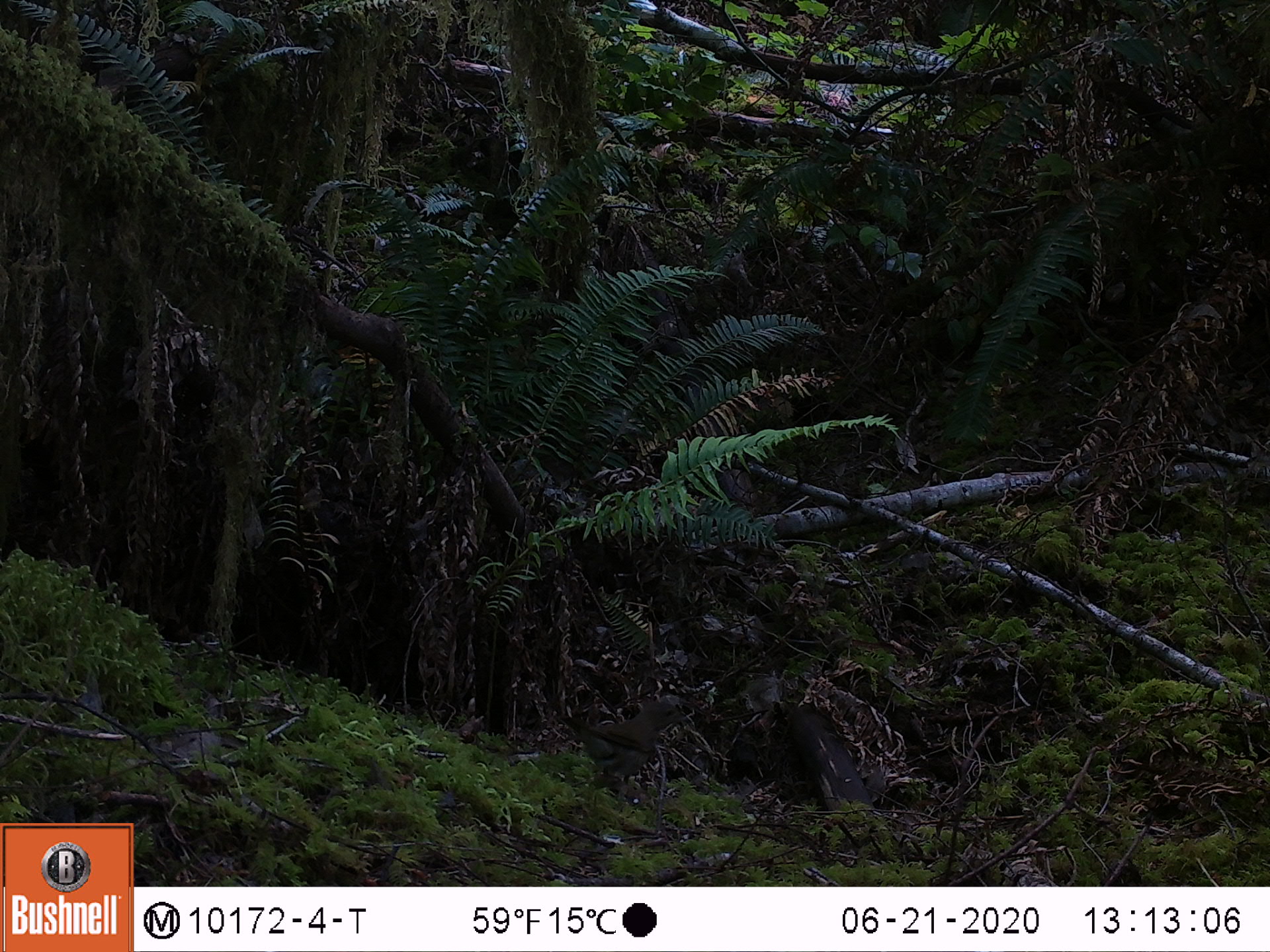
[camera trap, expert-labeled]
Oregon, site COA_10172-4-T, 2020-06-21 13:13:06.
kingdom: Animalia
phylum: Chordata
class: Aves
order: Passeriformes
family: Turdidae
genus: Catharus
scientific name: Catharus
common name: brown thrushes and nightingale-thrushes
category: catharus species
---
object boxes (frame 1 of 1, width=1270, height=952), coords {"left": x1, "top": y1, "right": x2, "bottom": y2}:
catharus species: {"left": 547, "top": 682, "right": 711, "bottom": 815}